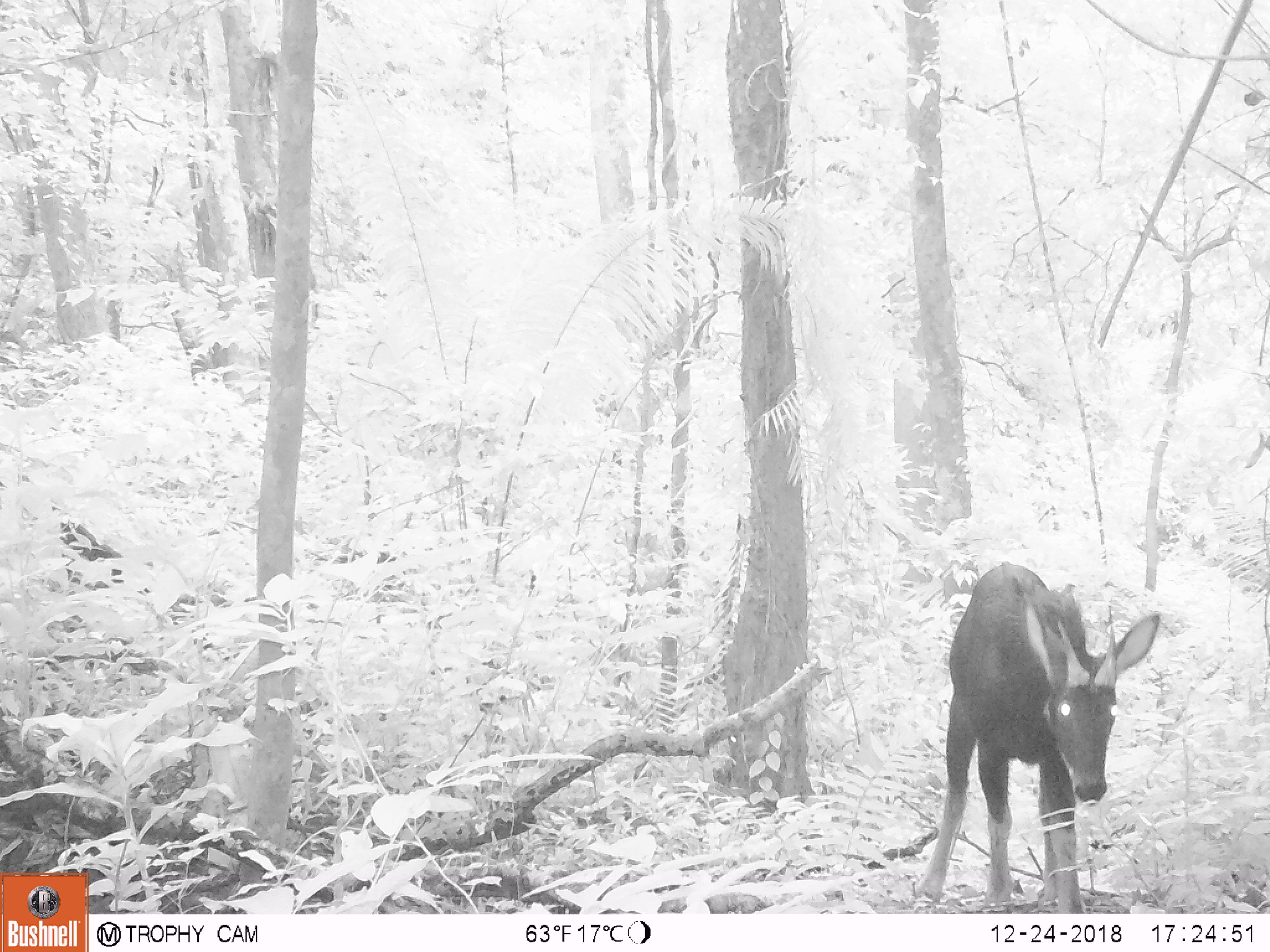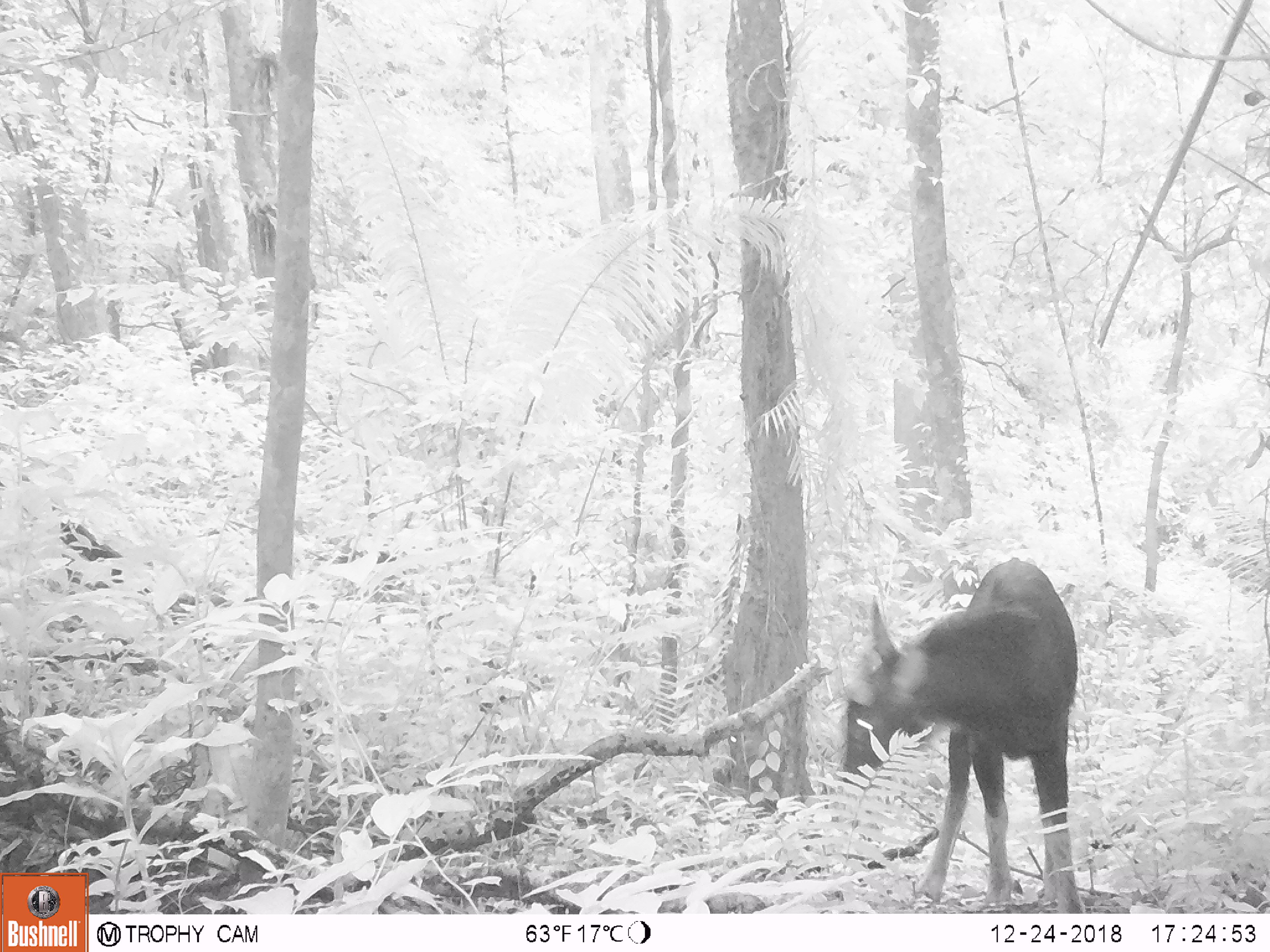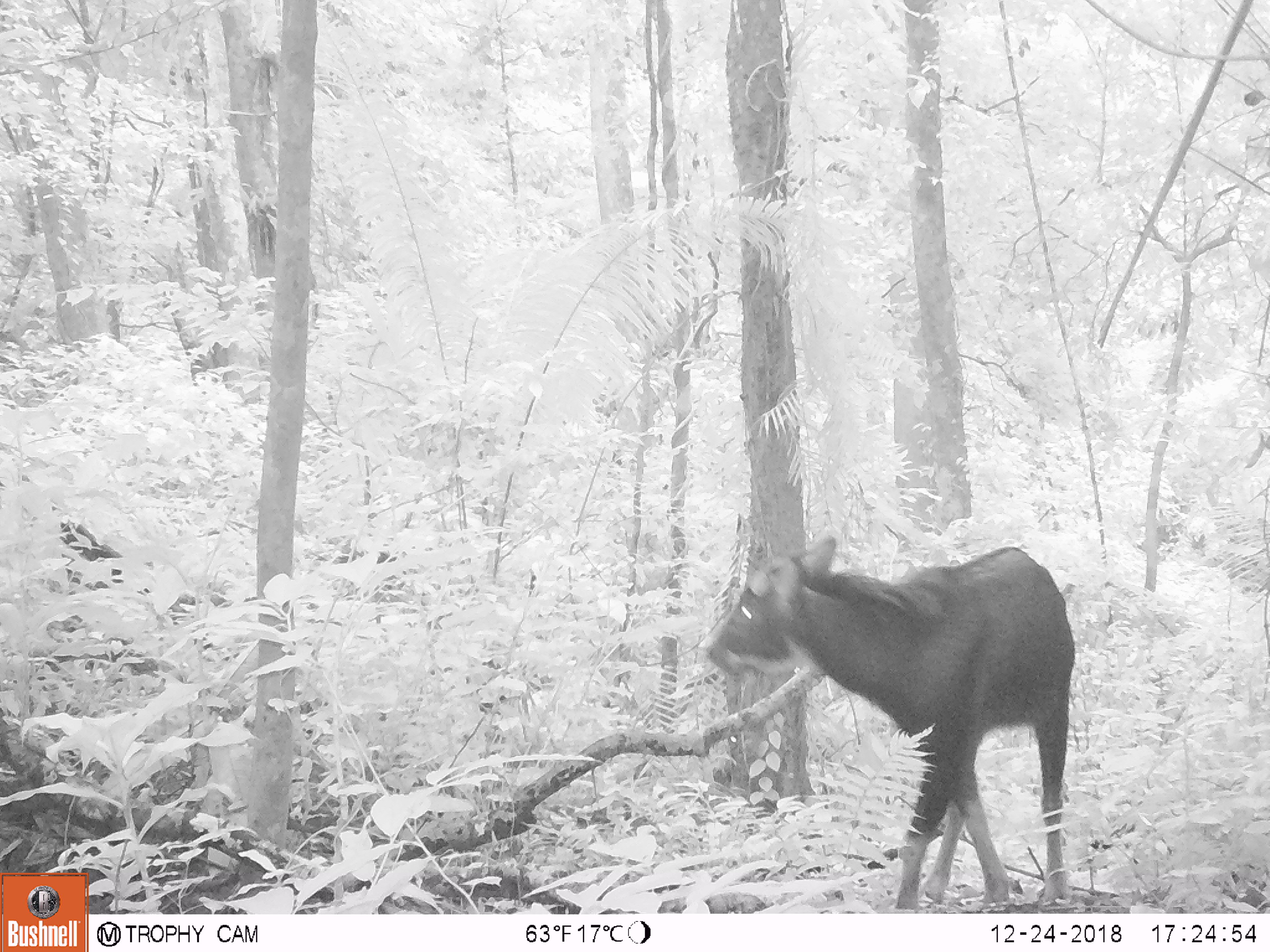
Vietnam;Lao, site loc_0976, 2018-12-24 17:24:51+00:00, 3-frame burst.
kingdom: Animalia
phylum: Chordata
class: Mammalia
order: Artiodactyla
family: Bovidae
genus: Capricornis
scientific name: Capricornis sumatraensis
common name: chinese serow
Chinese serow (Capricornis sumatraensis). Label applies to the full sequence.